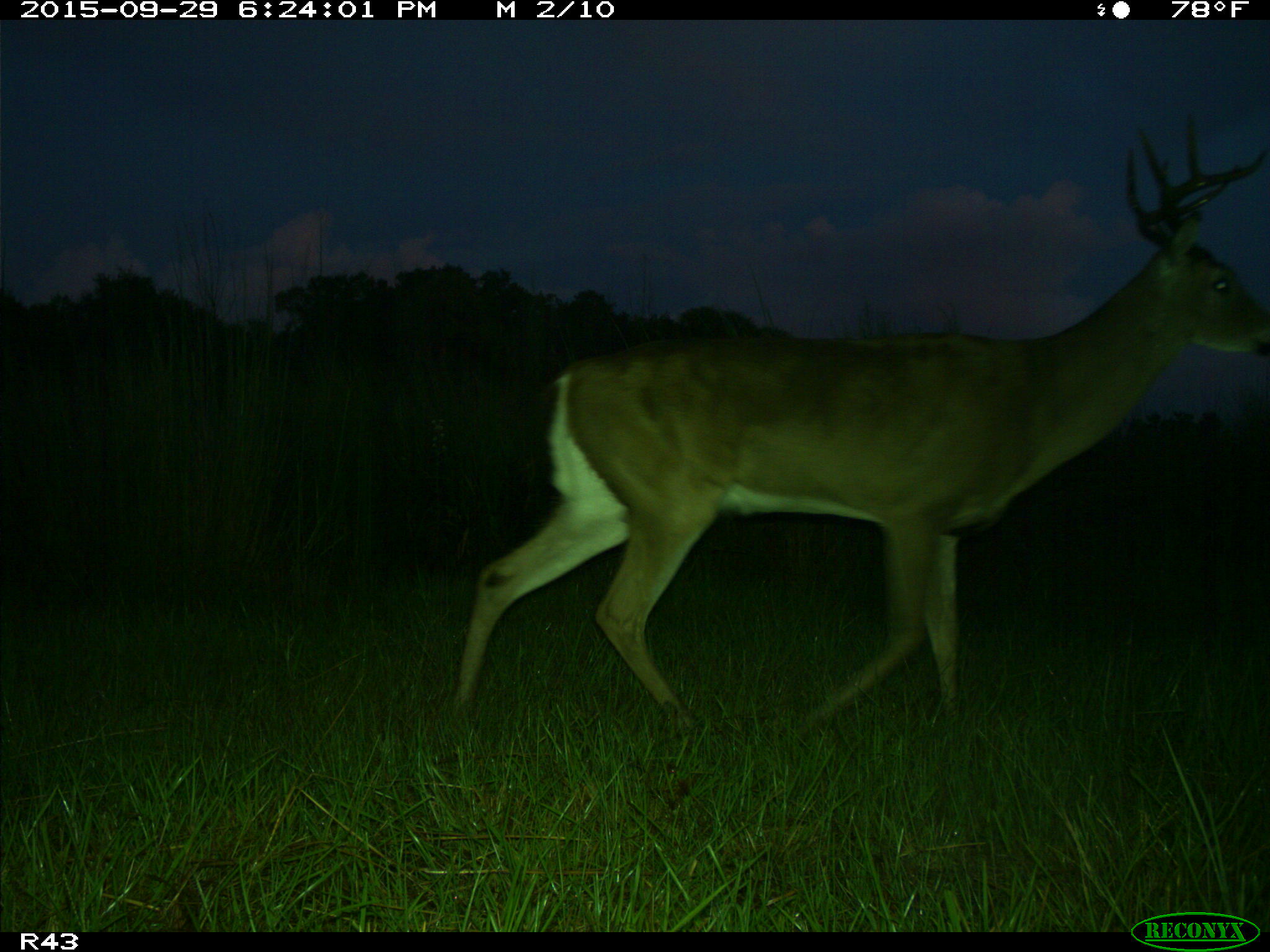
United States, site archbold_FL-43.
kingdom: Animalia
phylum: Chordata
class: Mammalia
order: Artiodactyla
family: Cervidae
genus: Odocoileus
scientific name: Odocoileus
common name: deer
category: unidentified deer